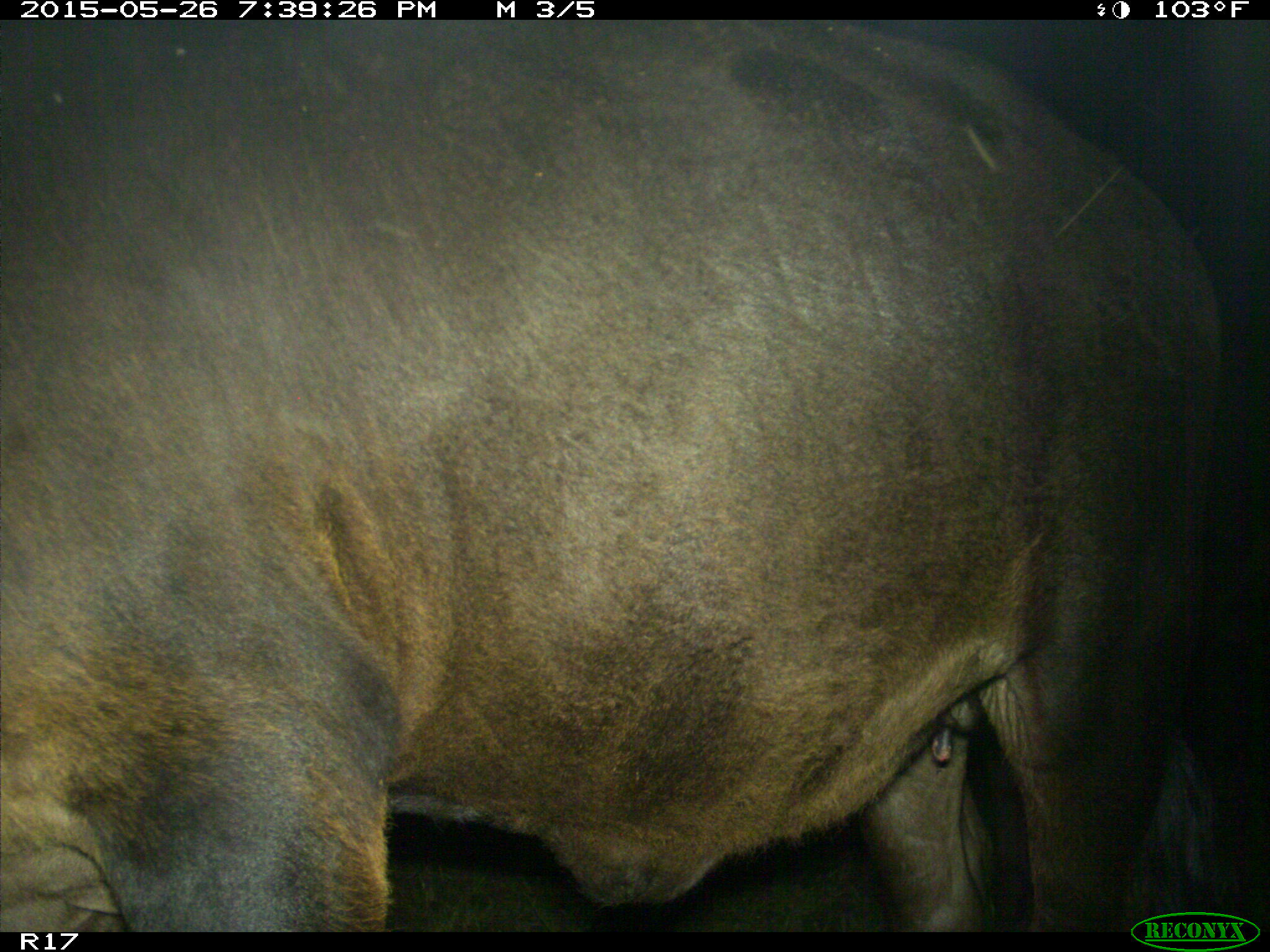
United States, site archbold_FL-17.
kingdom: Animalia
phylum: Chordata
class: Mammalia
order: Artiodactyla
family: Bovidae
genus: Bos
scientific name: Bos taurus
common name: domestic cow